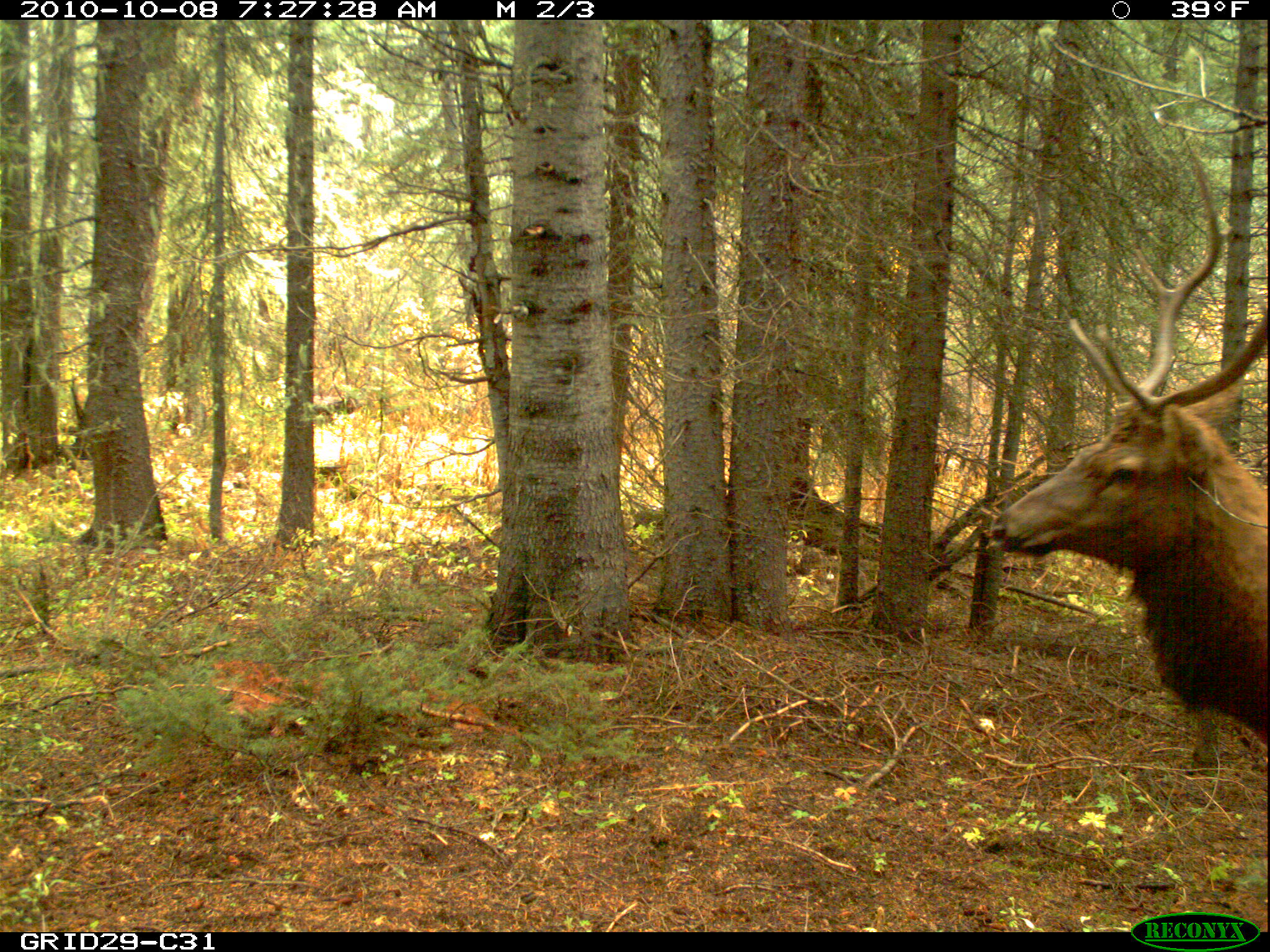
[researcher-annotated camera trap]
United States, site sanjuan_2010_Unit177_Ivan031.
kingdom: Animalia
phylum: Chordata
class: Mammalia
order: Artiodactyla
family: Cervidae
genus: Cervus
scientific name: Cervus elaphus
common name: red deer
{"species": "Cervus elaphus (red deer)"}